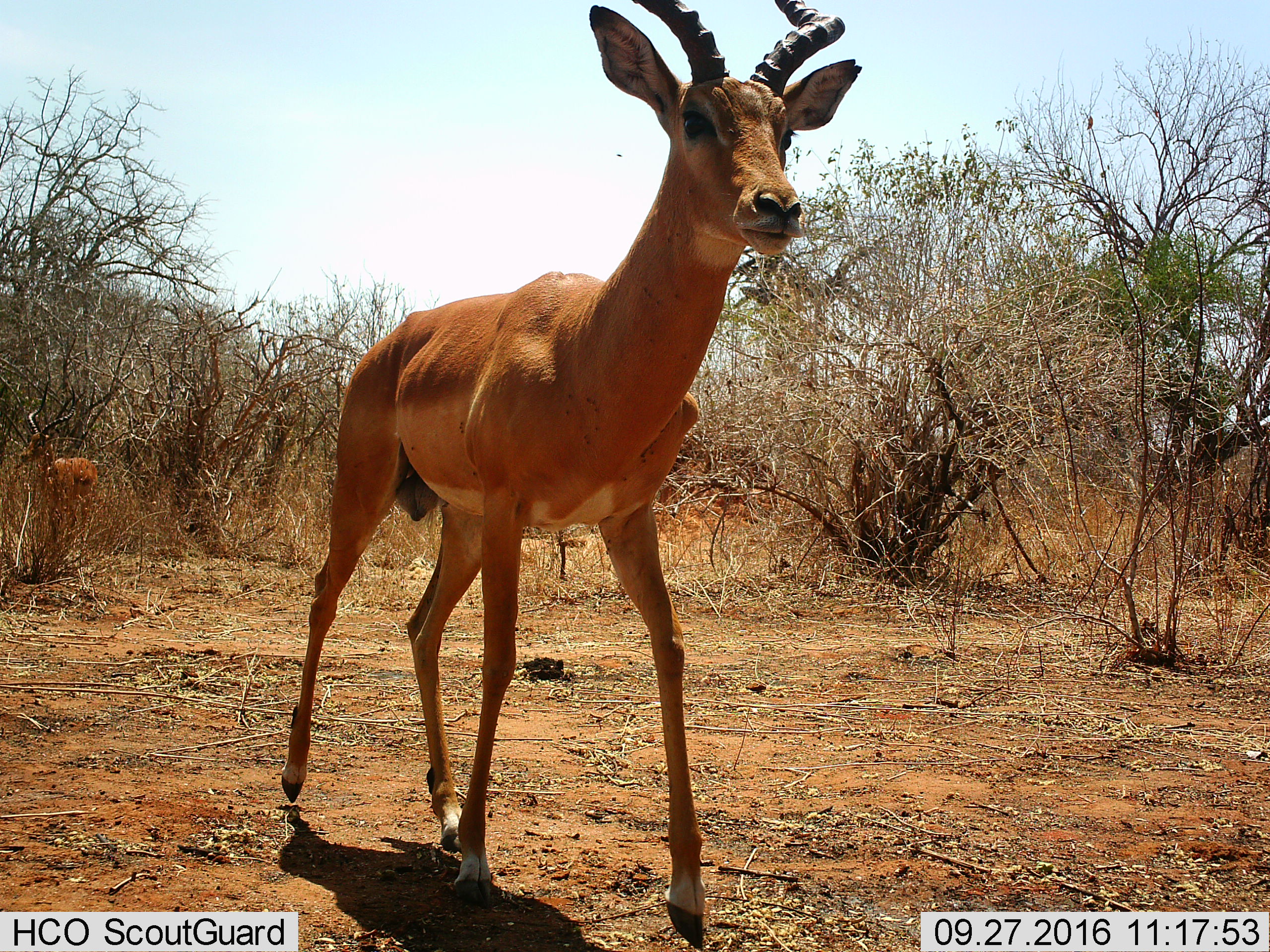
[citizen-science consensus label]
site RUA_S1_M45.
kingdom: Animalia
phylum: Chordata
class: Mammalia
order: Artiodactyla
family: Bovidae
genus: Aepyceros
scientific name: Aepyceros melampus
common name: impala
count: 2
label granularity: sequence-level